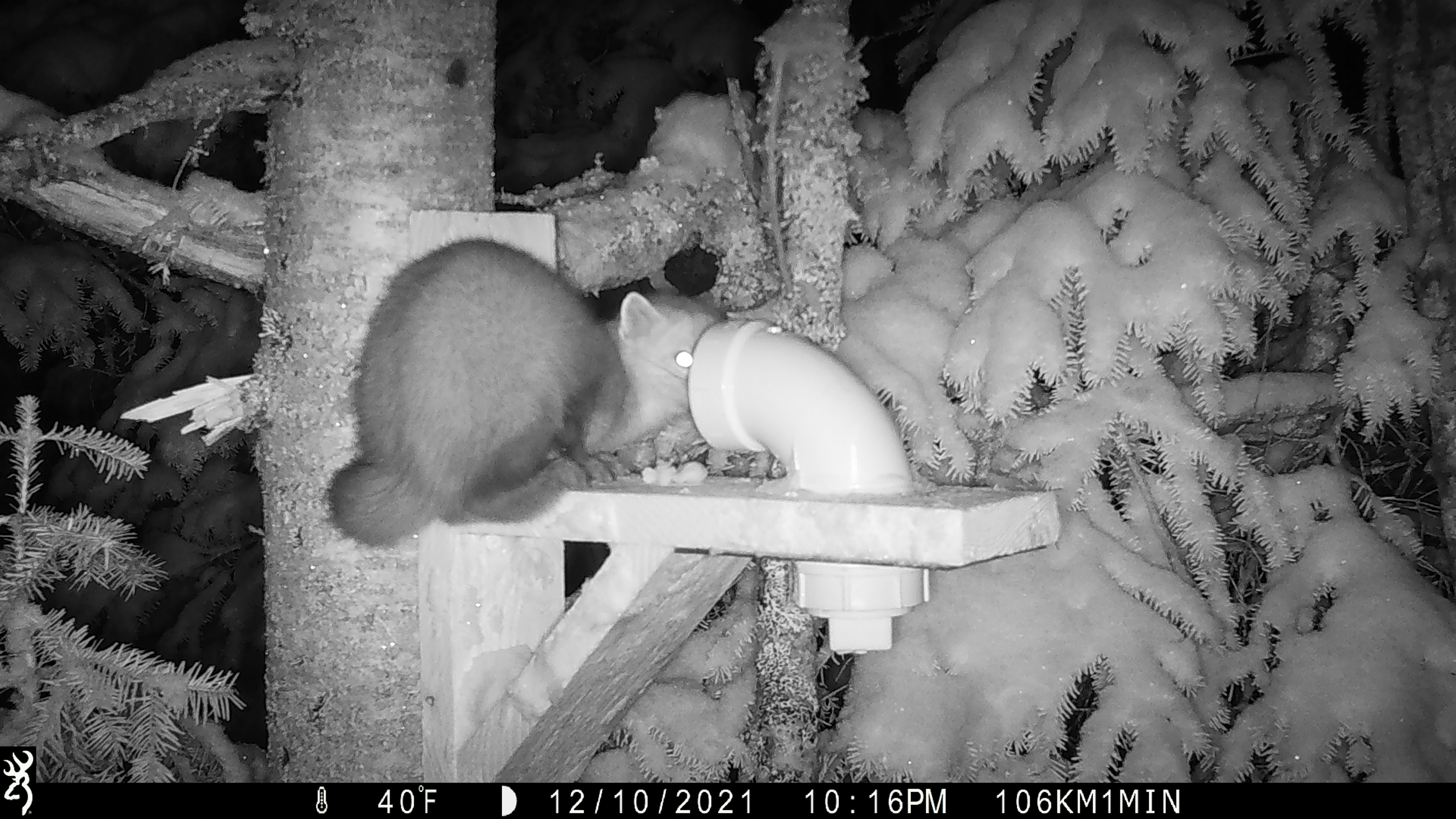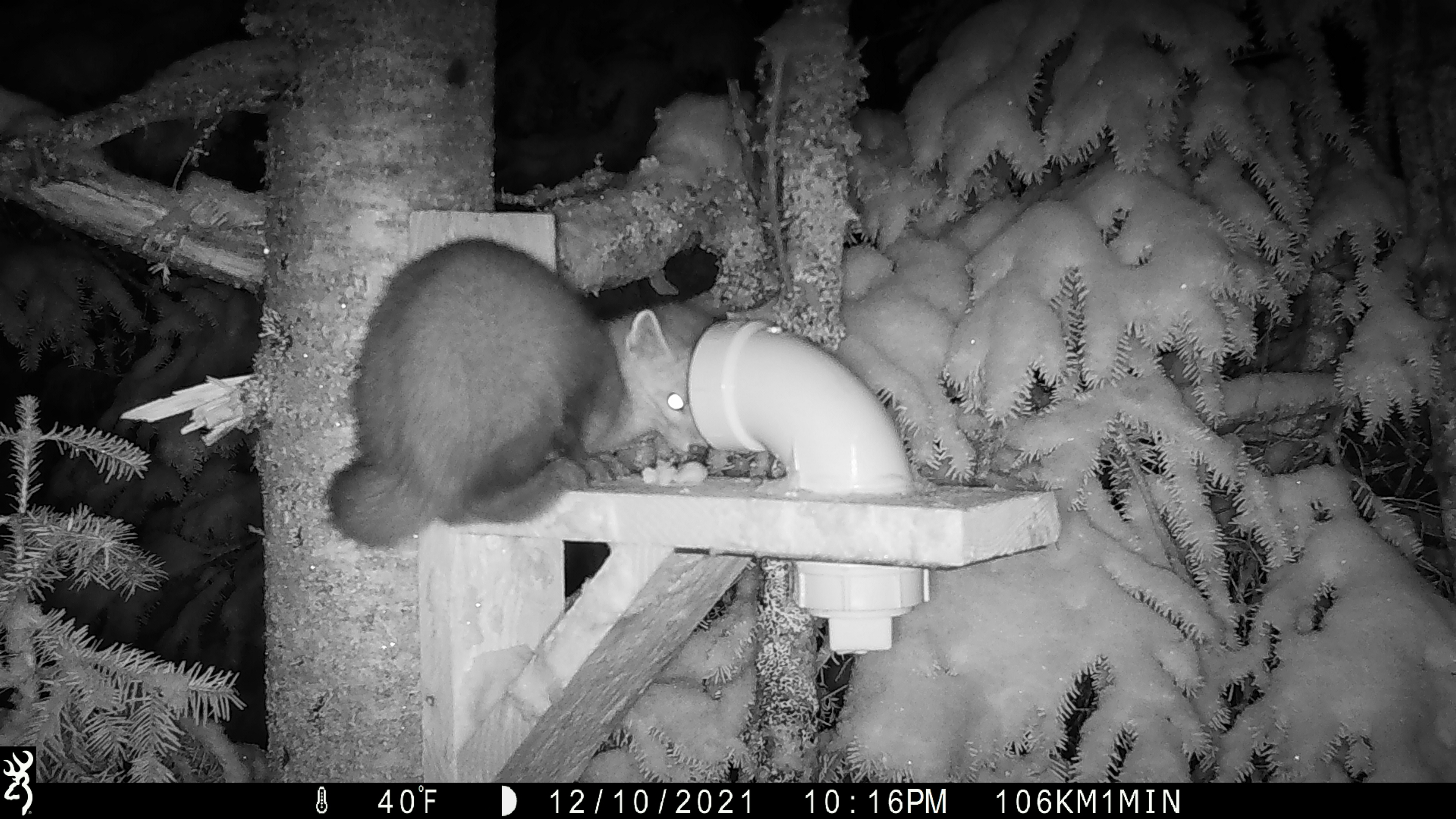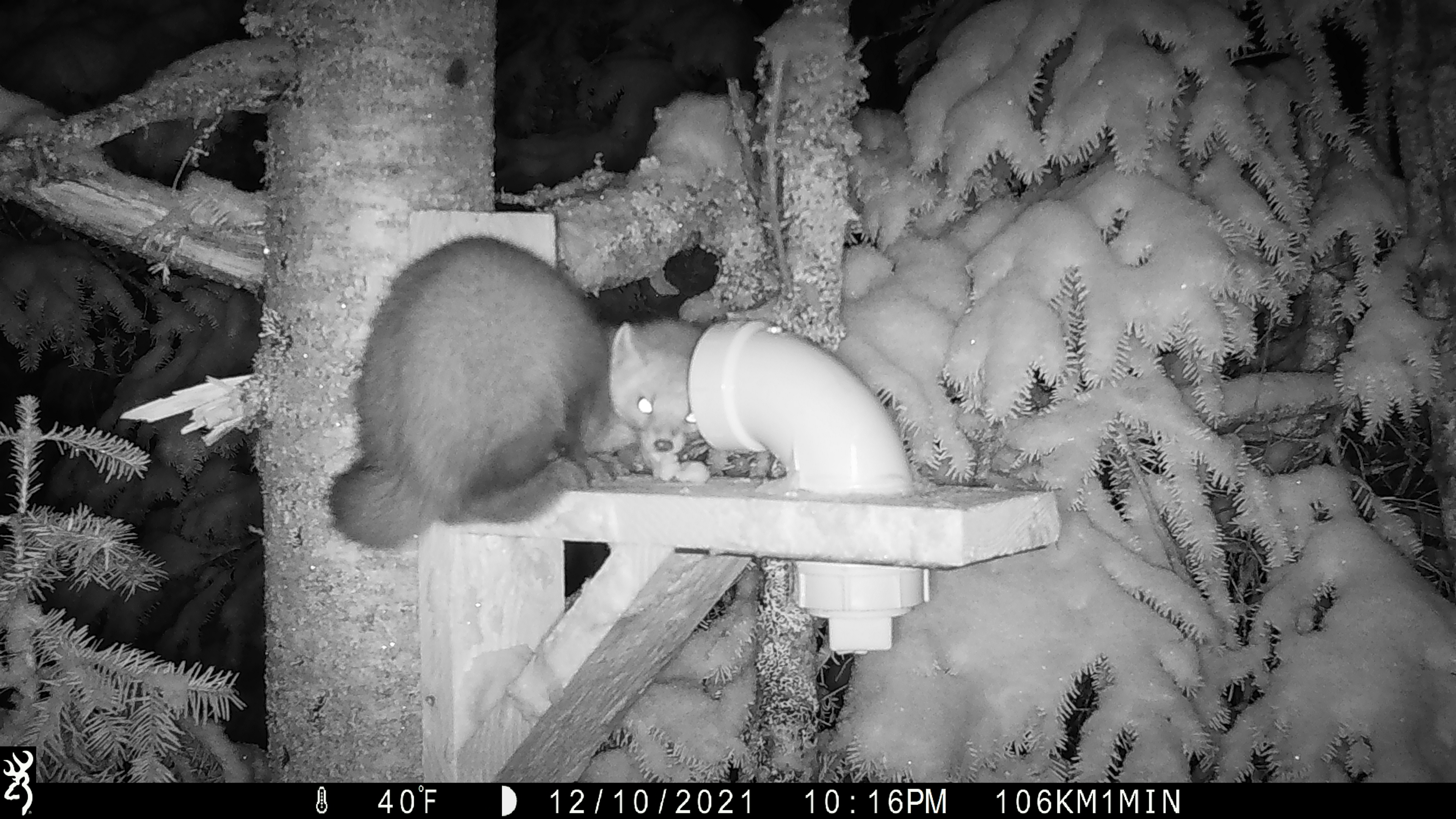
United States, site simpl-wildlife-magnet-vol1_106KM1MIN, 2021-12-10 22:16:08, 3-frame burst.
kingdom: Animalia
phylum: Chordata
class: Mammalia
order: Carnivora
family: Mustelidae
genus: Martes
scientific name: Martes americana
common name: american marten